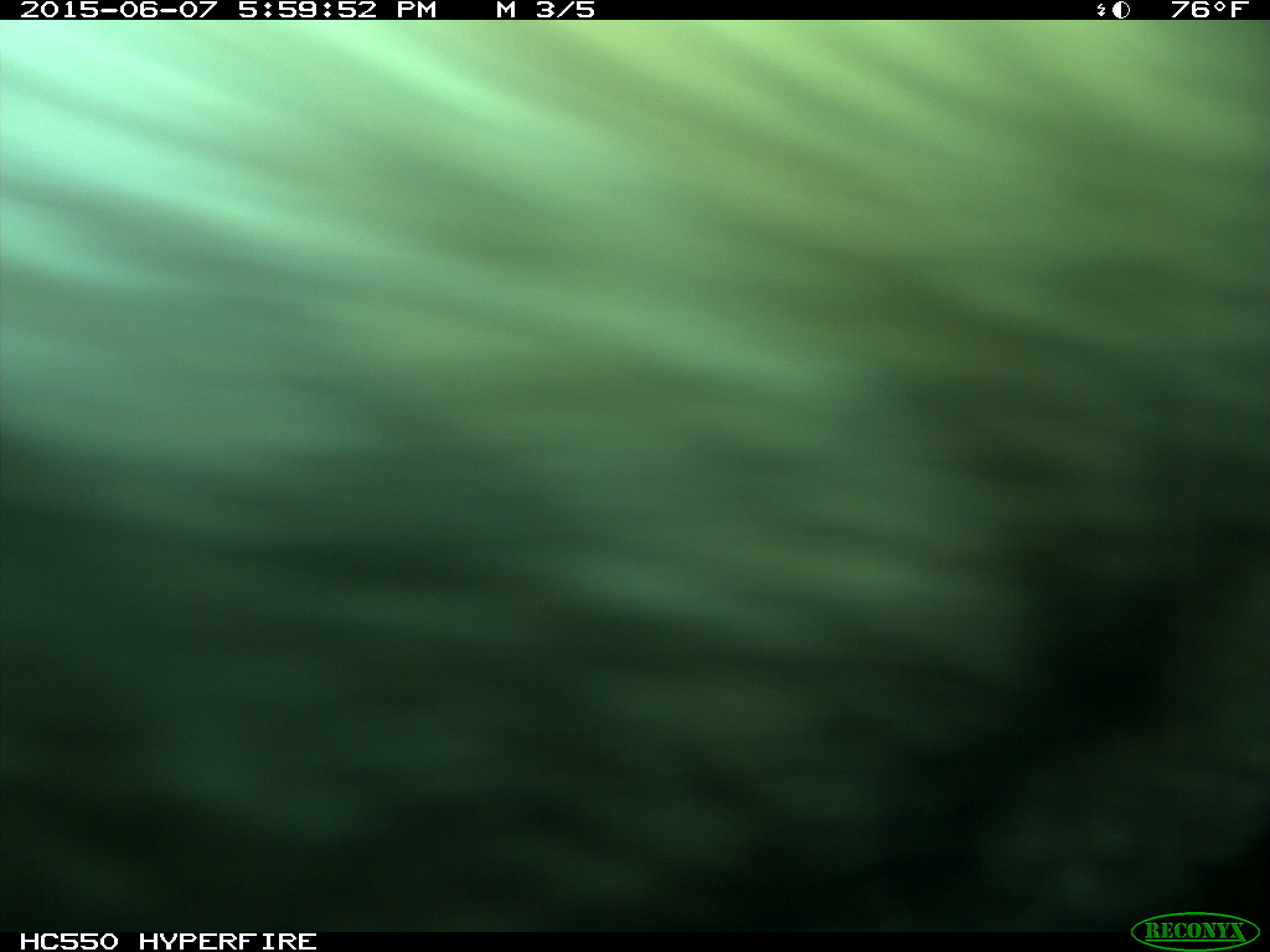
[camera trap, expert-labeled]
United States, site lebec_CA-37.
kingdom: Animalia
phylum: Chordata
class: Mammalia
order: Artiodactyla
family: Bovidae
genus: Bos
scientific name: Bos taurus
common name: domestic cow